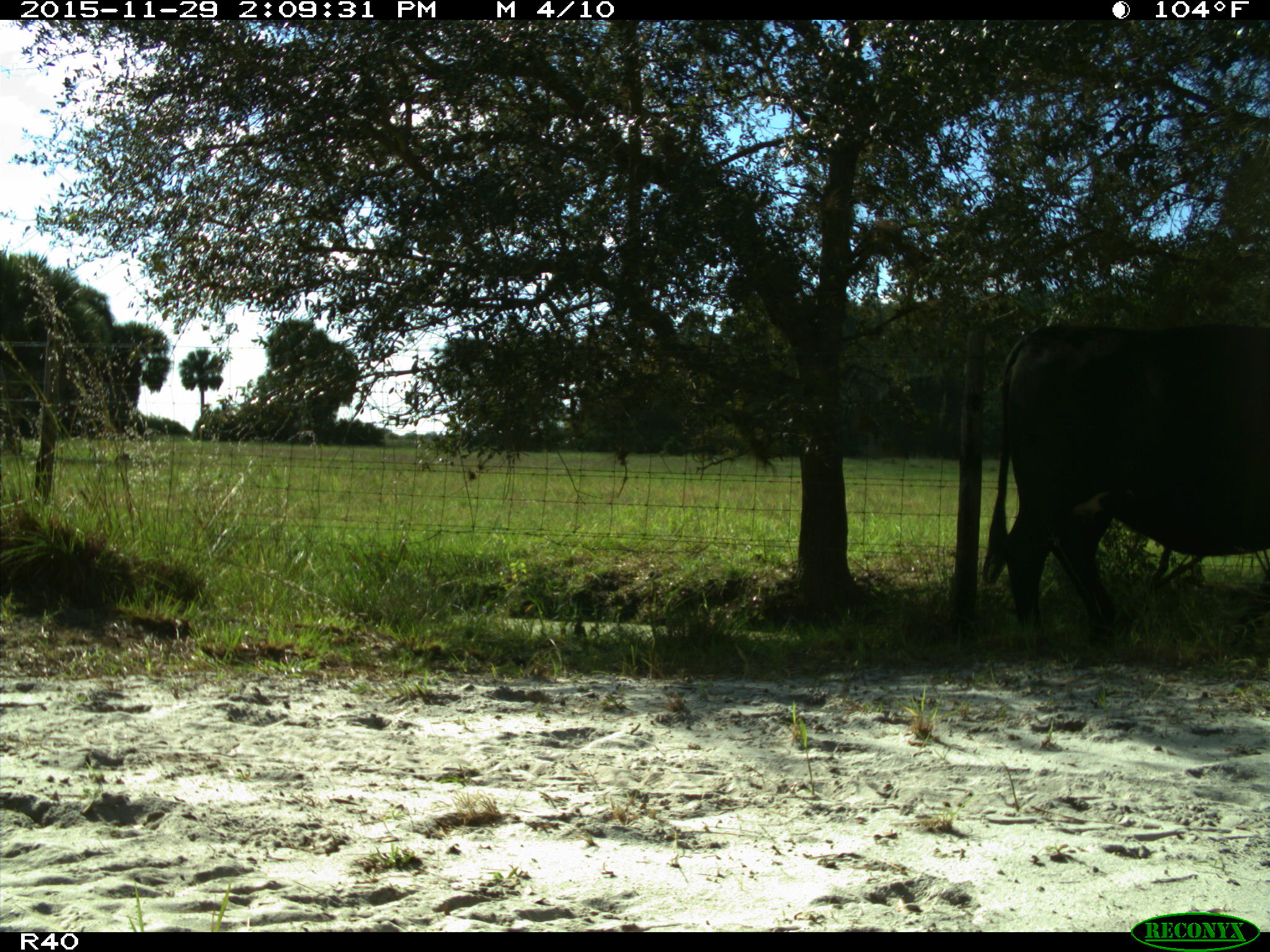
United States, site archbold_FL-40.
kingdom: Animalia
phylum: Chordata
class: Mammalia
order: Artiodactyla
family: Bovidae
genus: Bos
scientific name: Bos taurus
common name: domestic cow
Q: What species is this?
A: Bos taurus (domestic cow).